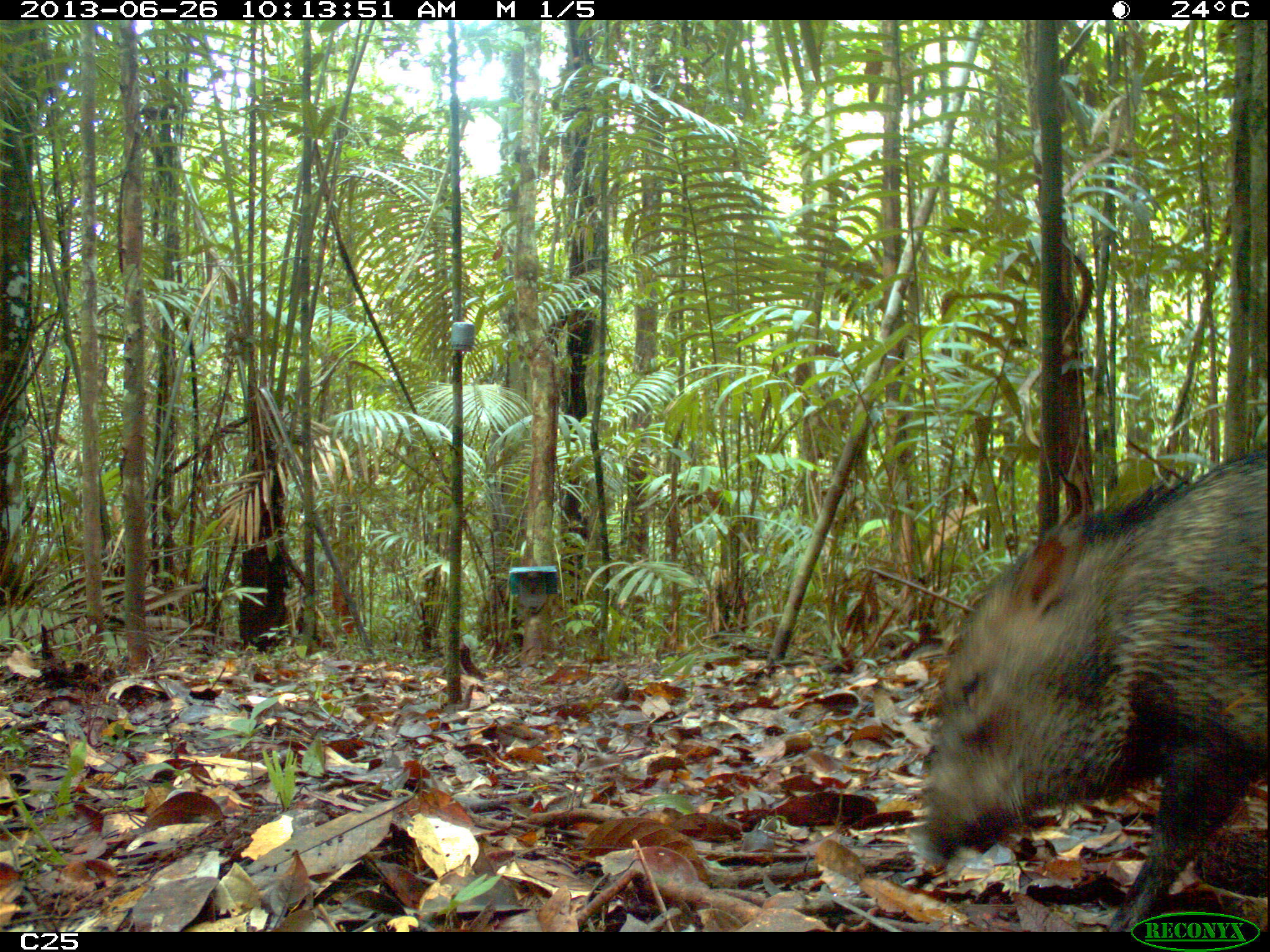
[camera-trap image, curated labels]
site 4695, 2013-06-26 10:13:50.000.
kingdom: Animalia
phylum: Chordata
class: Mammalia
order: Artiodactyla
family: Tayassuidae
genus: Pecari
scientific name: Pecari tajacu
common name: collared peccary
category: tayassu tajacu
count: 1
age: adult